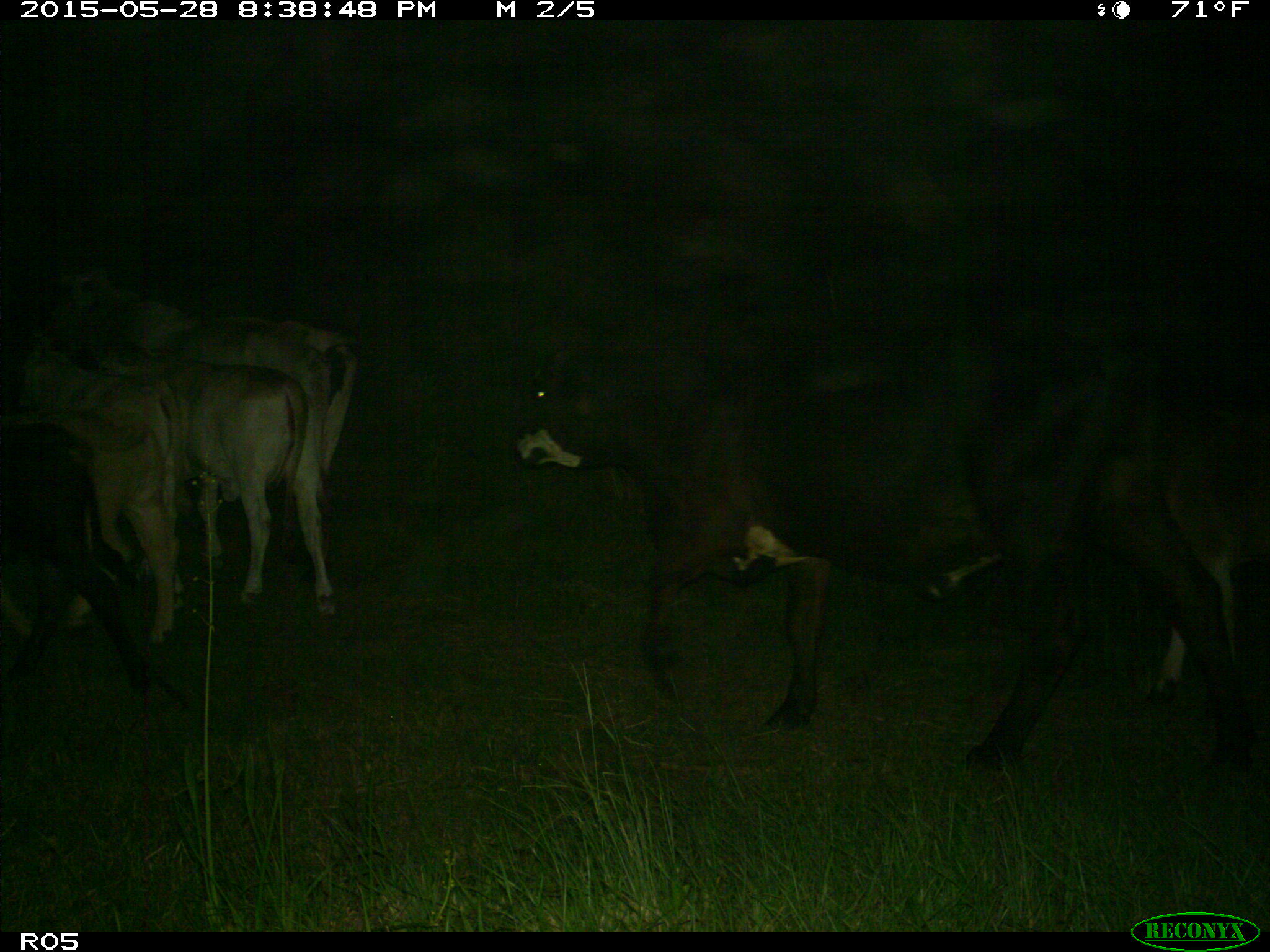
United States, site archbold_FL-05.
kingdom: Animalia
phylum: Chordata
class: Mammalia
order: Artiodactyla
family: Bovidae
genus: Bos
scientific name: Bos taurus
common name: domestic cow